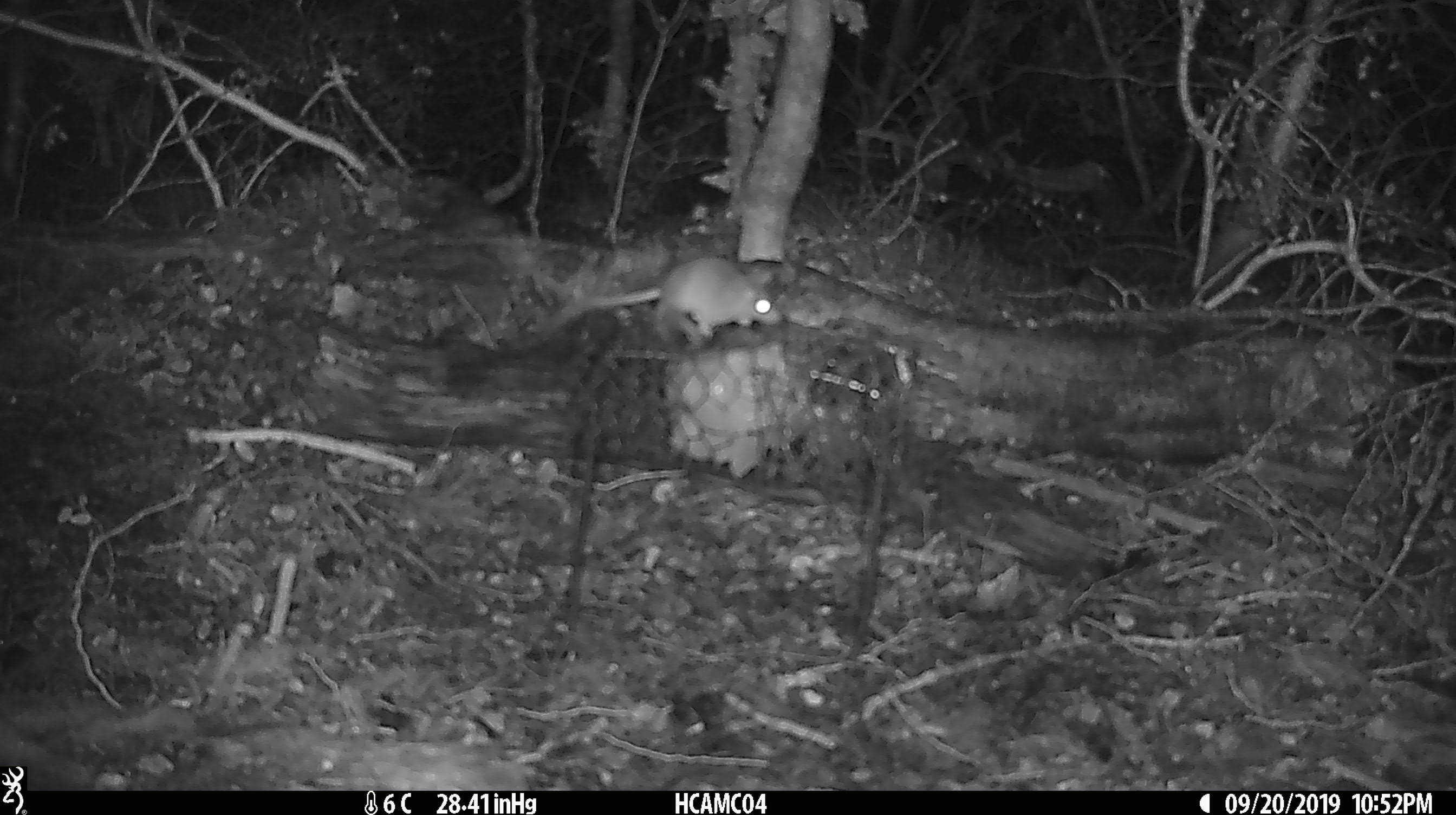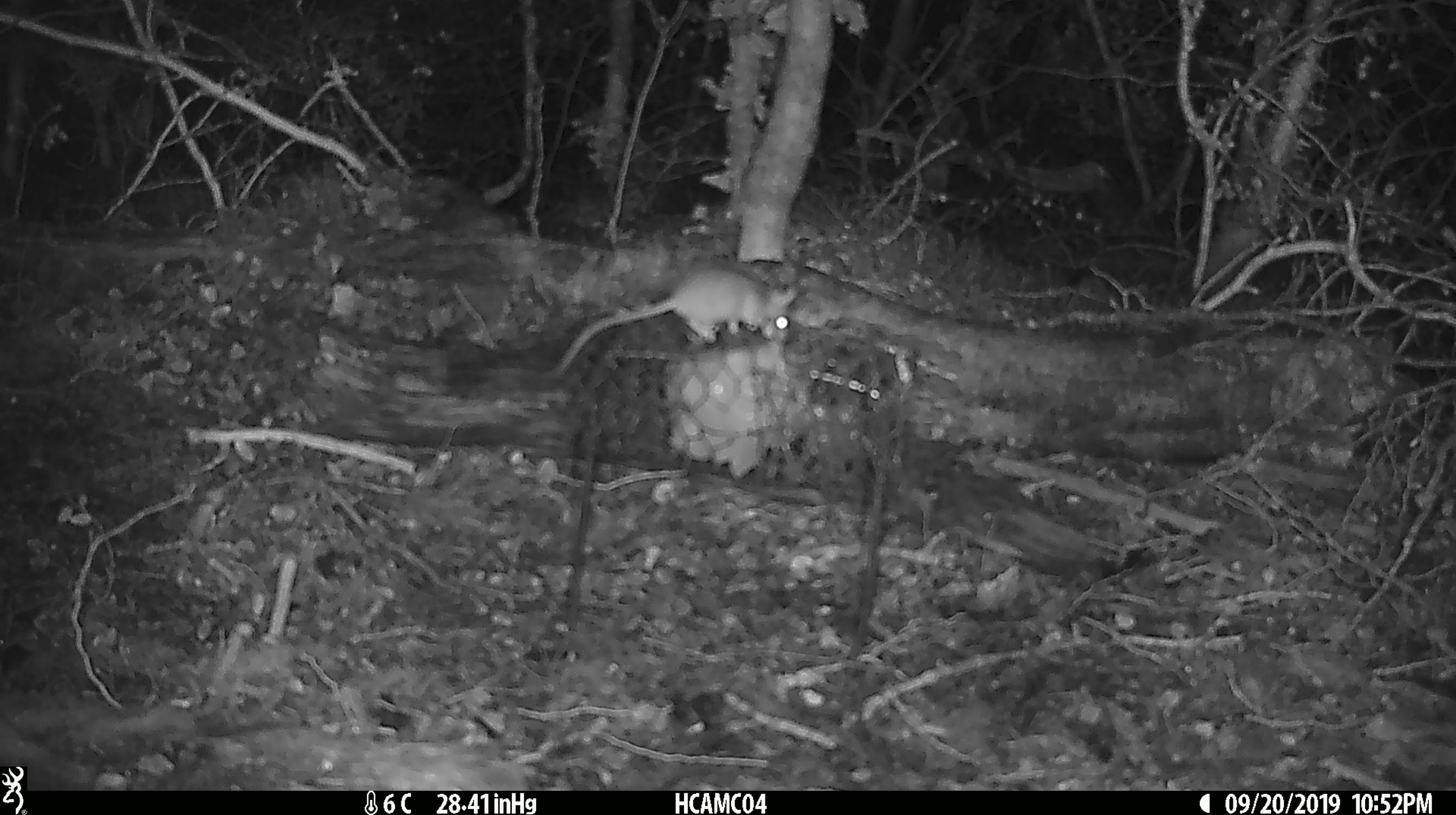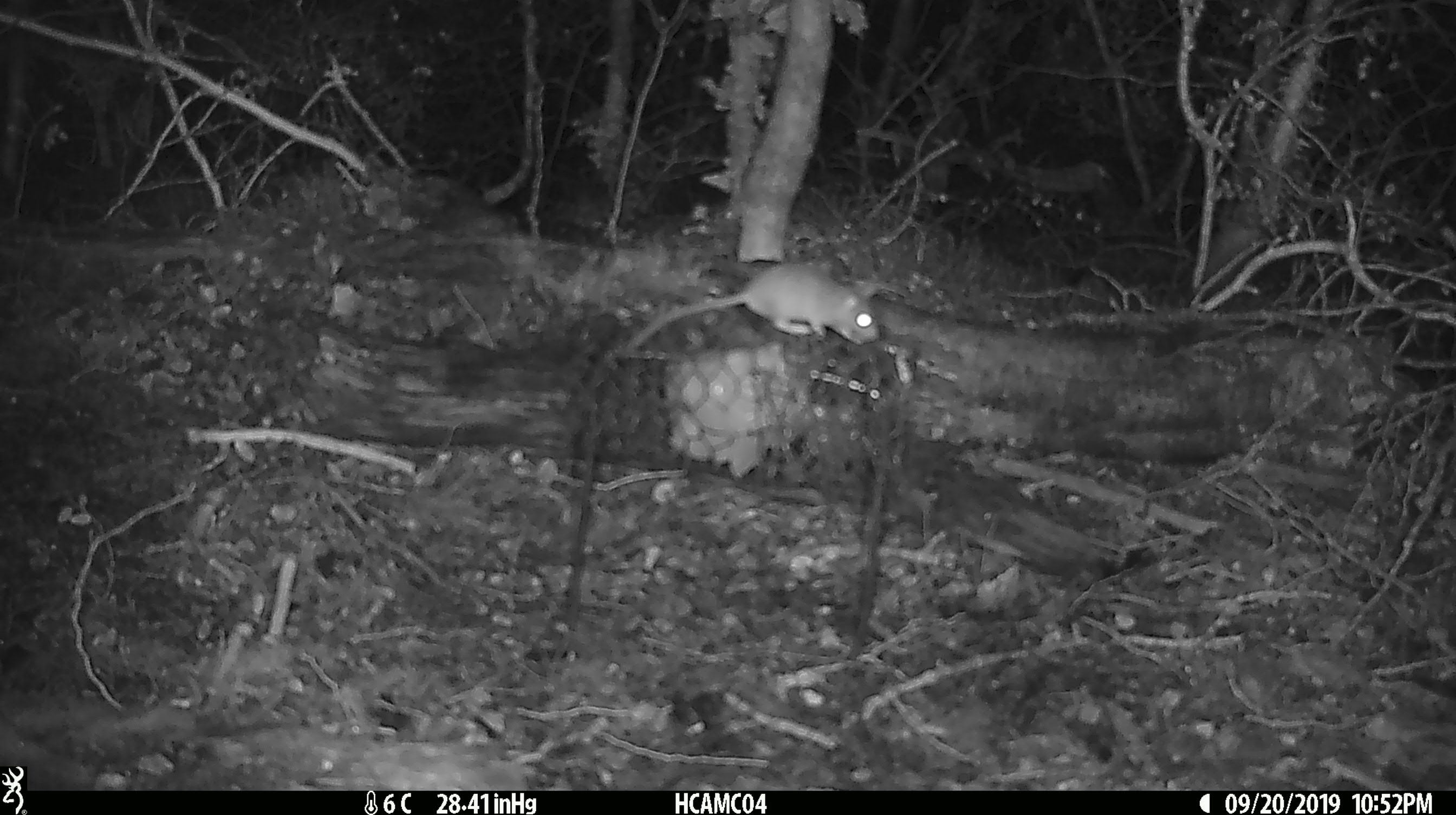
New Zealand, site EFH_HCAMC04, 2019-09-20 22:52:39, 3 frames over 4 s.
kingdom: Animalia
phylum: Chordata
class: Mammalia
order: Rodentia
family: Muridae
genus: Mus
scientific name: Mus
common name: mouse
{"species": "mouse (Mus)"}